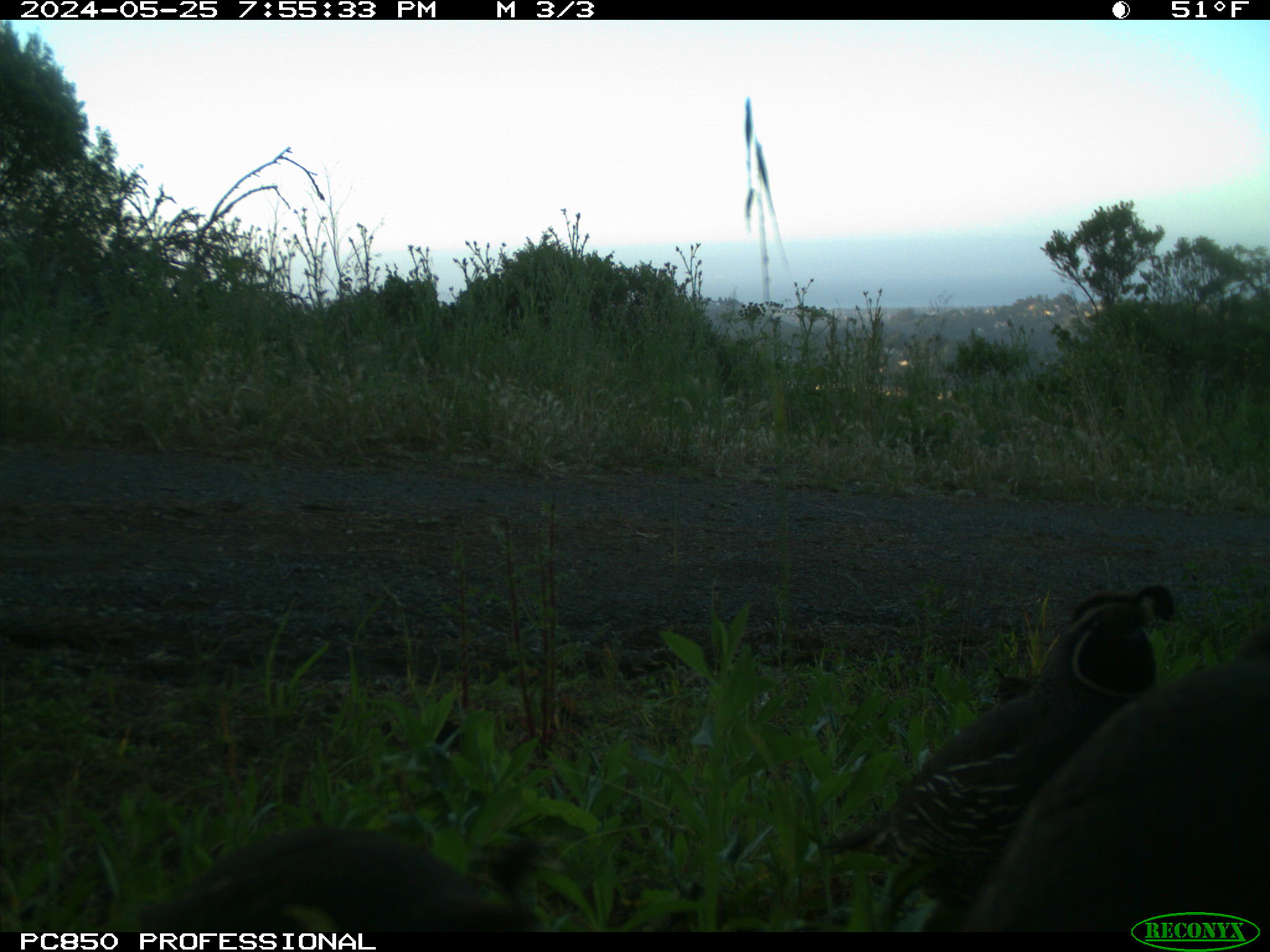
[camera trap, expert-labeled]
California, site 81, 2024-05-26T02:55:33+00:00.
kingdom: Animalia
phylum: Chordata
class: Aves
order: Galliformes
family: Odontophoridae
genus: Callipepla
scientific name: Callipepla californica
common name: california quail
California quail (Callipepla californica).